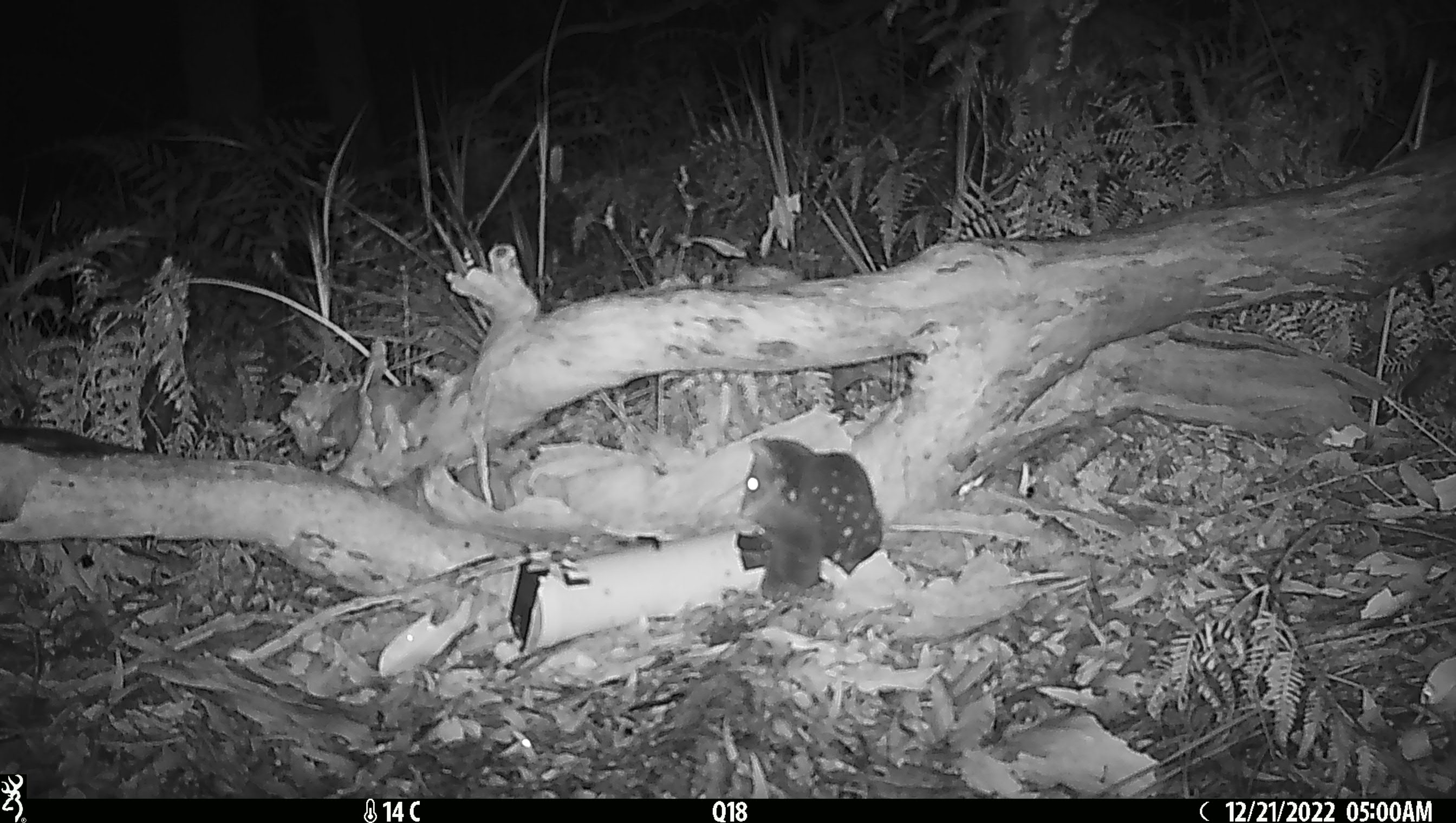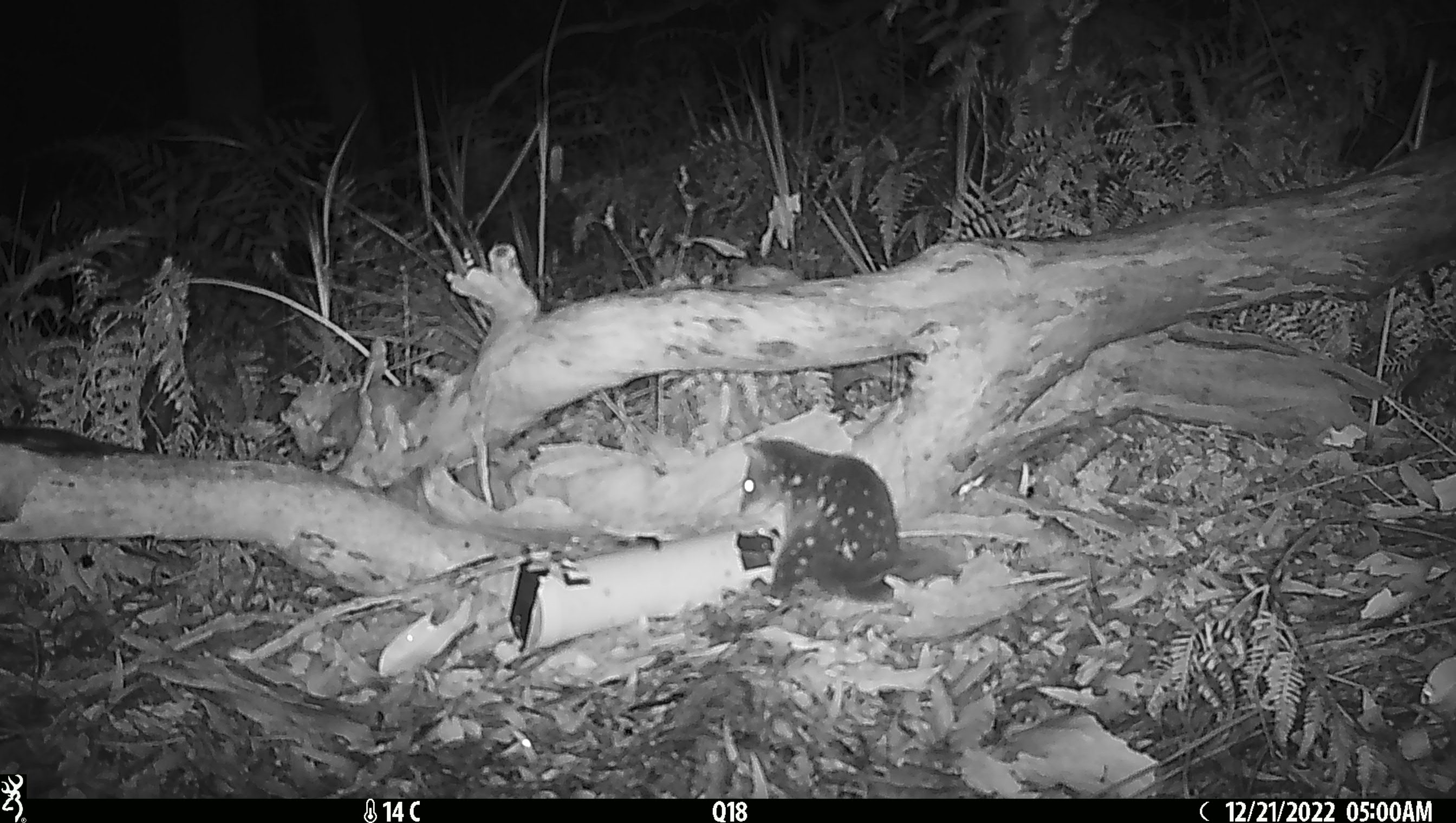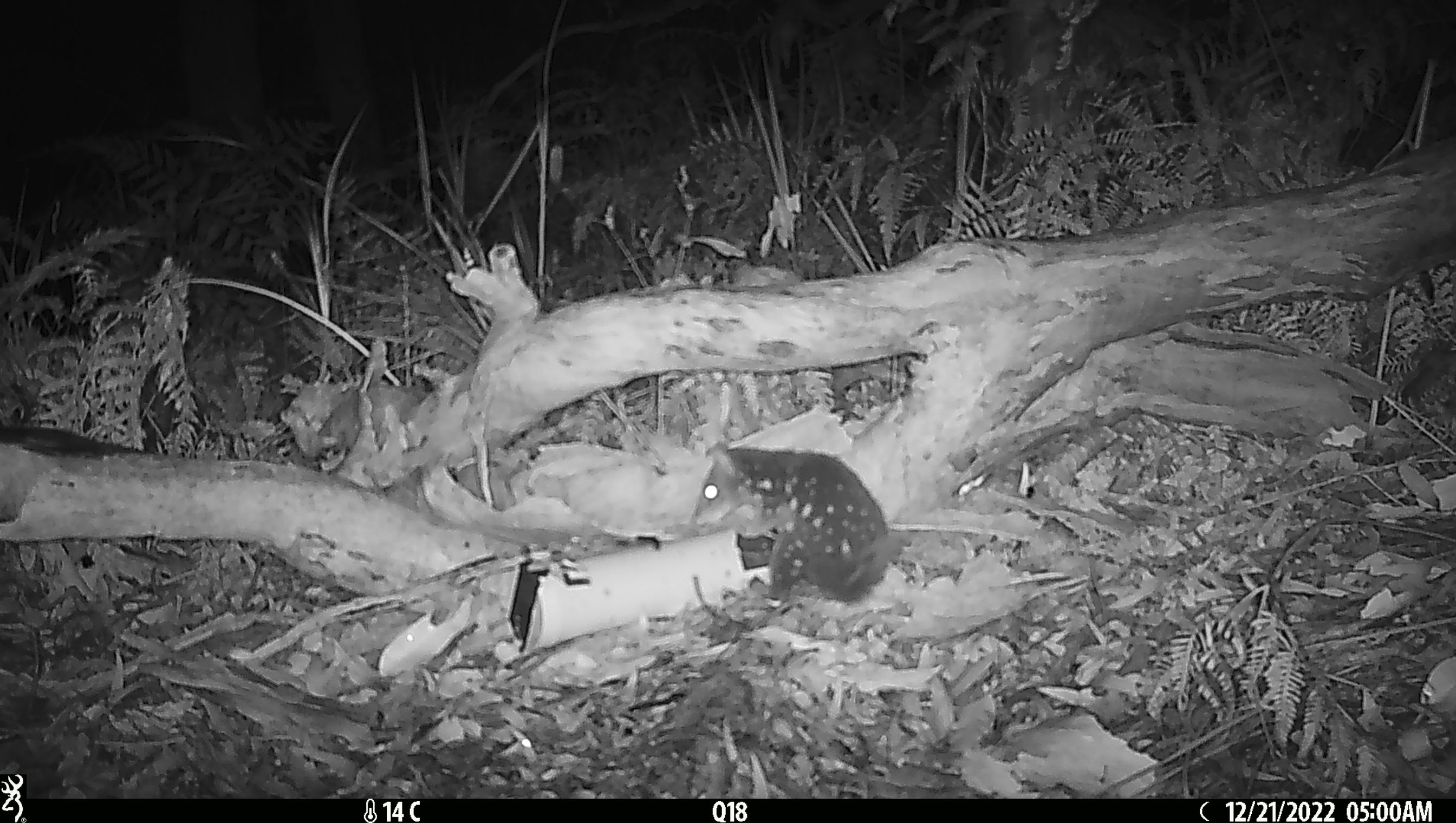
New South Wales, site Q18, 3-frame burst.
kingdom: Animalia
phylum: Chordata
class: Mammalia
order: Dasyuromorphia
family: Dasyuridae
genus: Dasyurus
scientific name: Dasyurus maculatus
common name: spotted-tailed quoll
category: quoll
Quoll (spotted-tailed quoll) (Dasyurus maculatus).